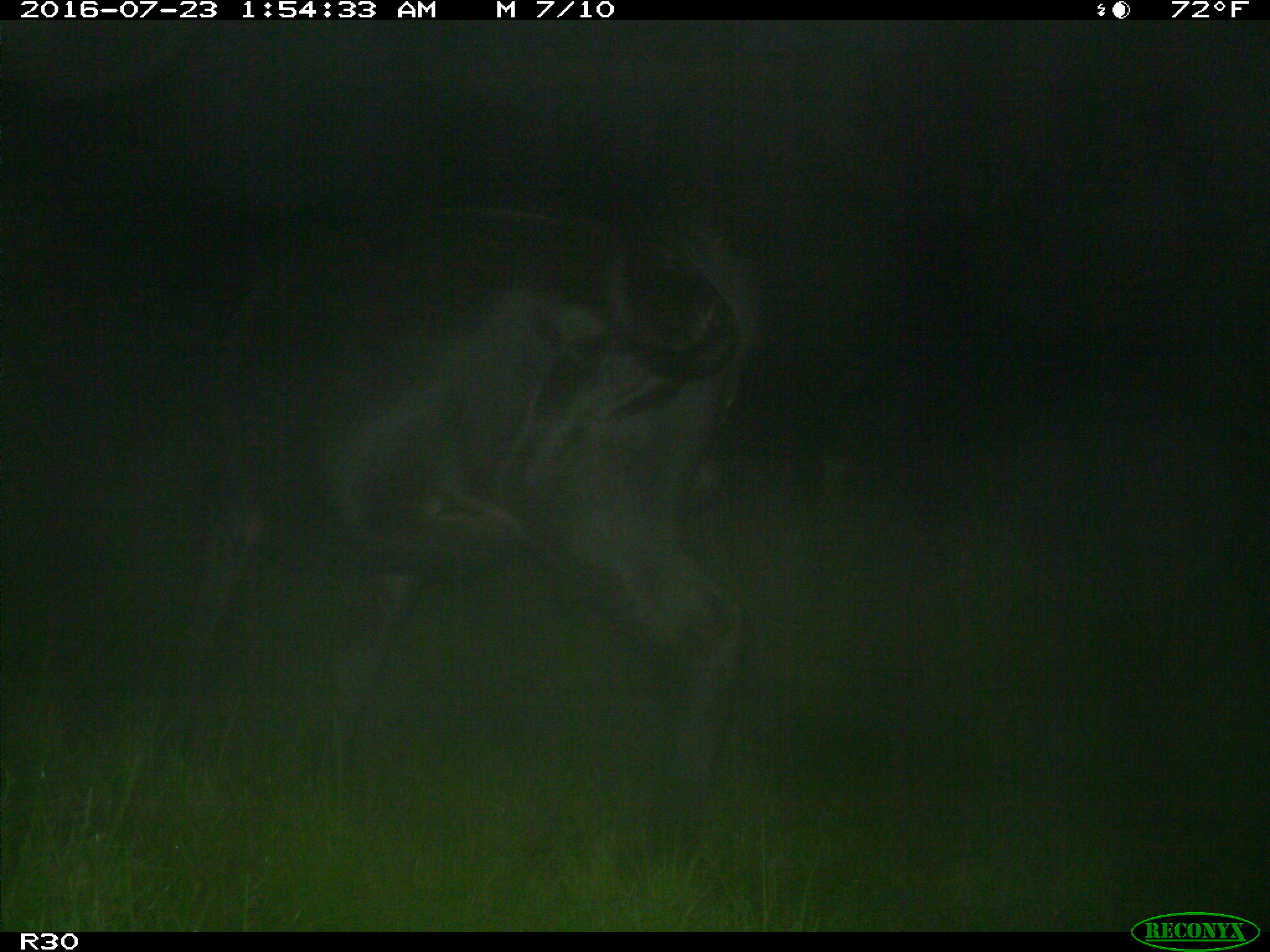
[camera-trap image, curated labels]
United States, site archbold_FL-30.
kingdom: Animalia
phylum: Chordata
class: Mammalia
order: Artiodactyla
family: Bovidae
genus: Bos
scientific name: Bos taurus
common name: domestic cow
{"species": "Bos taurus (domestic cow)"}